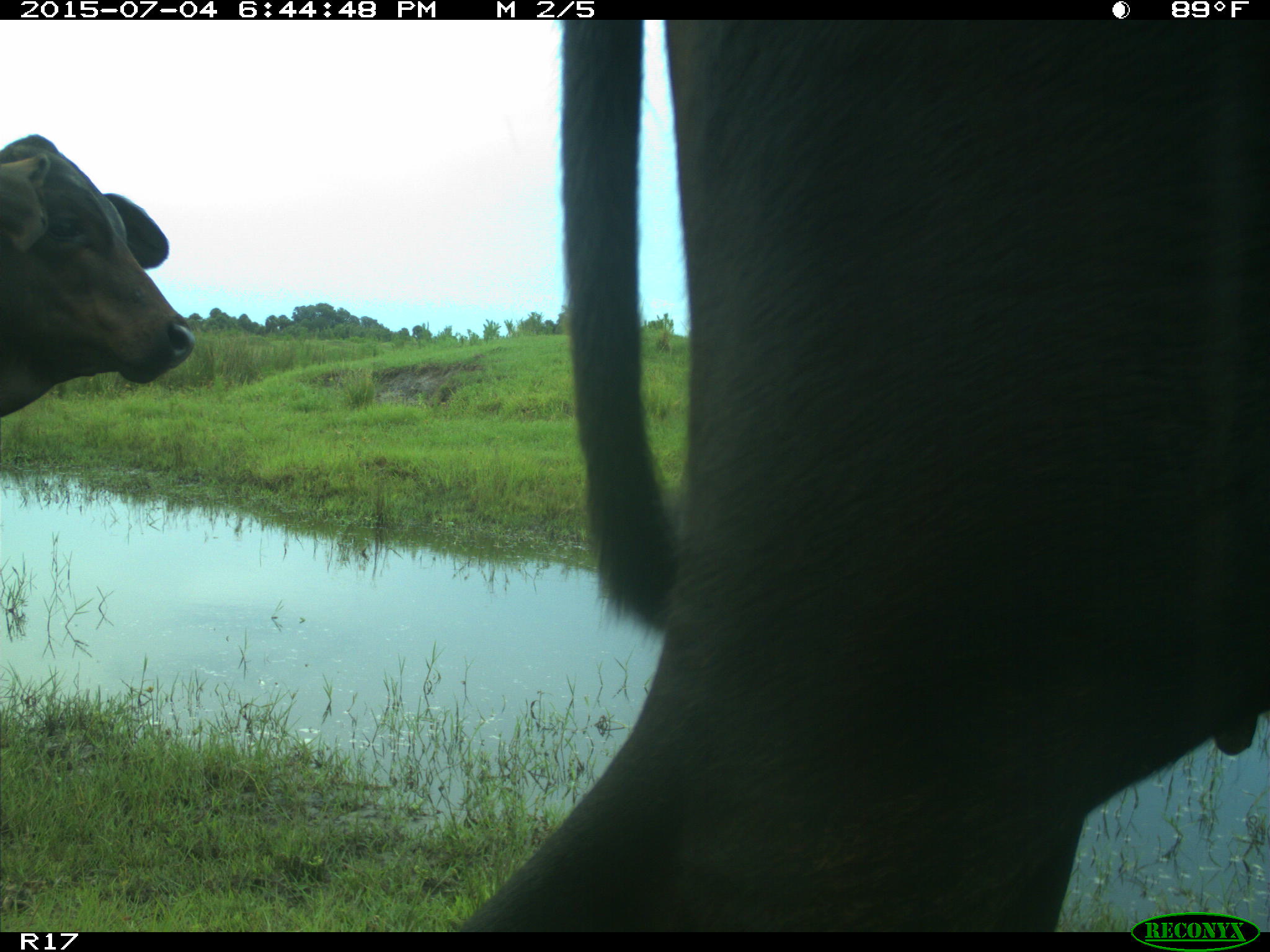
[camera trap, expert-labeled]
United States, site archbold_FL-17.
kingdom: Animalia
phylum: Chordata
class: Mammalia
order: Artiodactyla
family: Bovidae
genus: Bos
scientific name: Bos taurus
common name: domestic cow